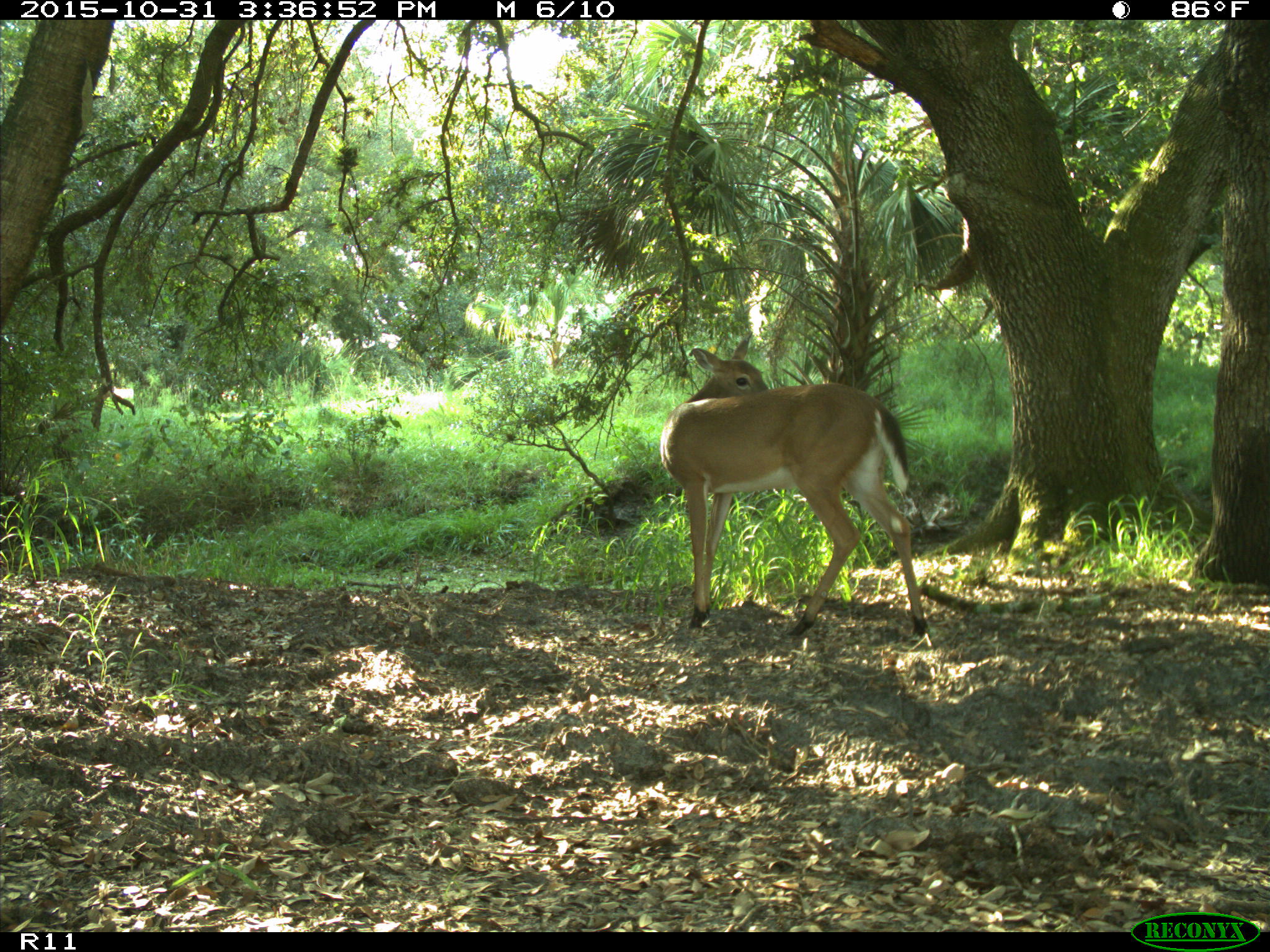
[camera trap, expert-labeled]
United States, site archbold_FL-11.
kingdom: Animalia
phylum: Chordata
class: Mammalia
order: Artiodactyla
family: Cervidae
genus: Odocoileus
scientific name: Odocoileus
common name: deer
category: unidentified deer